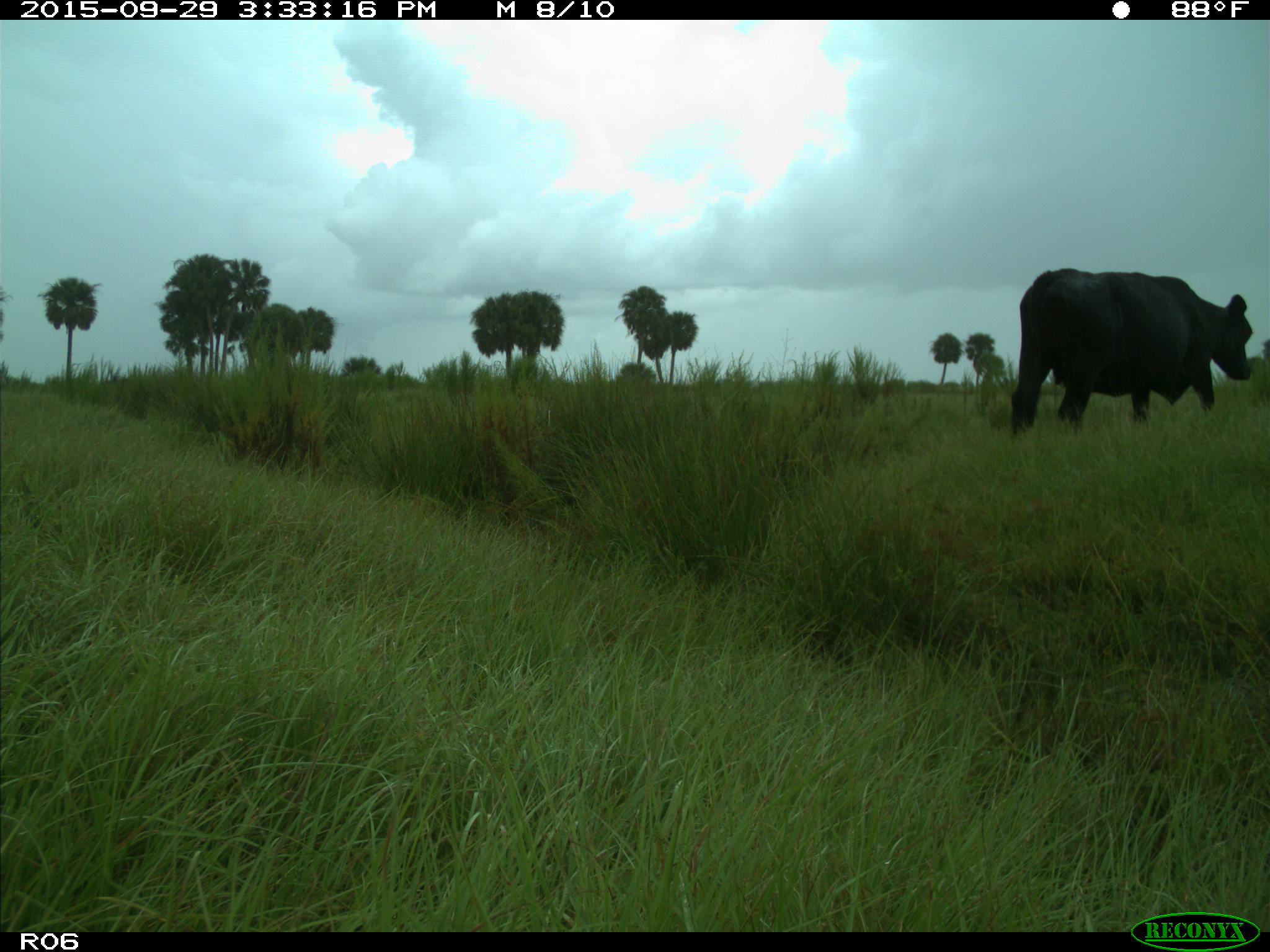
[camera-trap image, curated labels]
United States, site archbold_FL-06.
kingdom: Animalia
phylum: Chordata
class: Mammalia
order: Artiodactyla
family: Bovidae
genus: Bos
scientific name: Bos taurus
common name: domestic cow